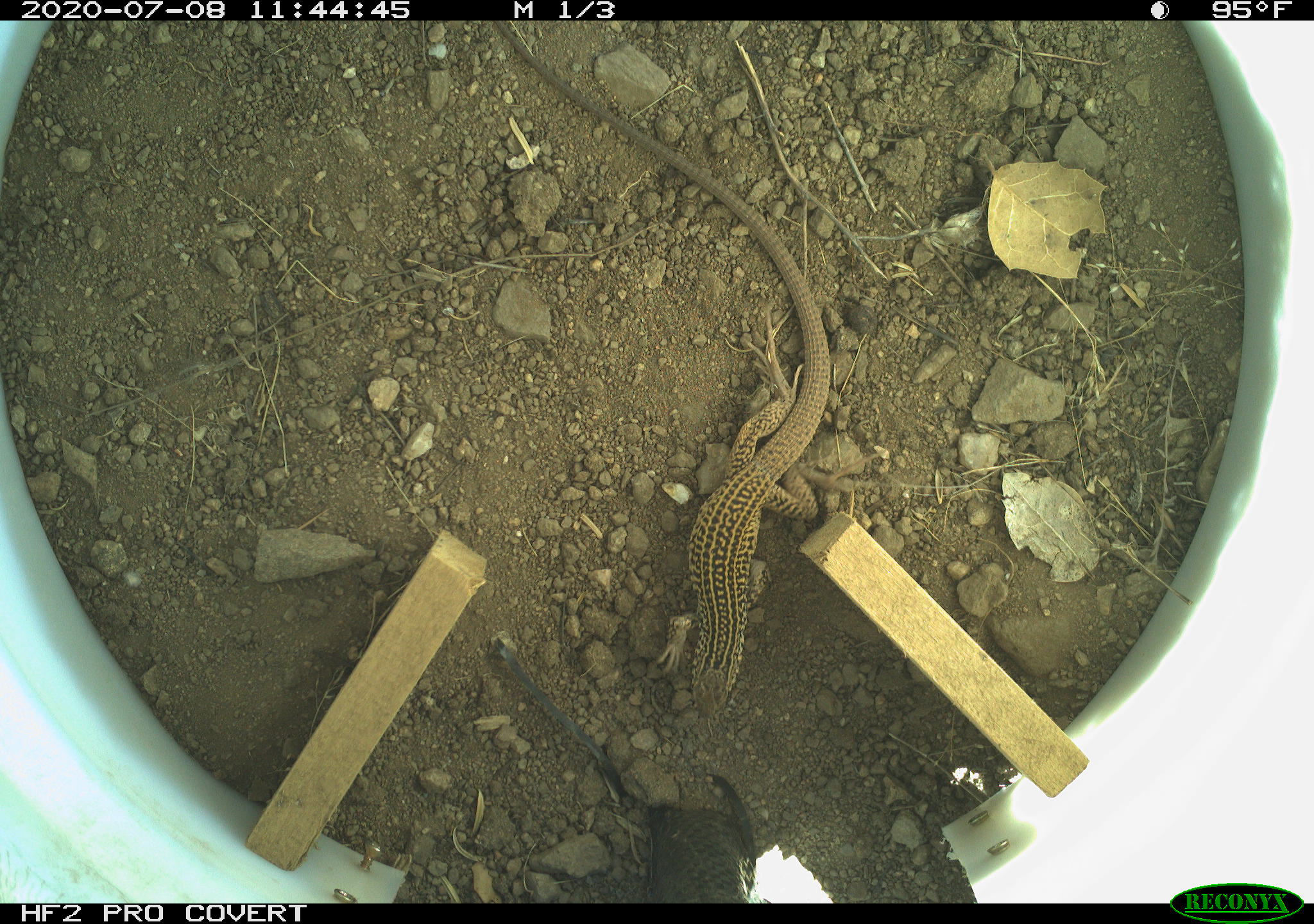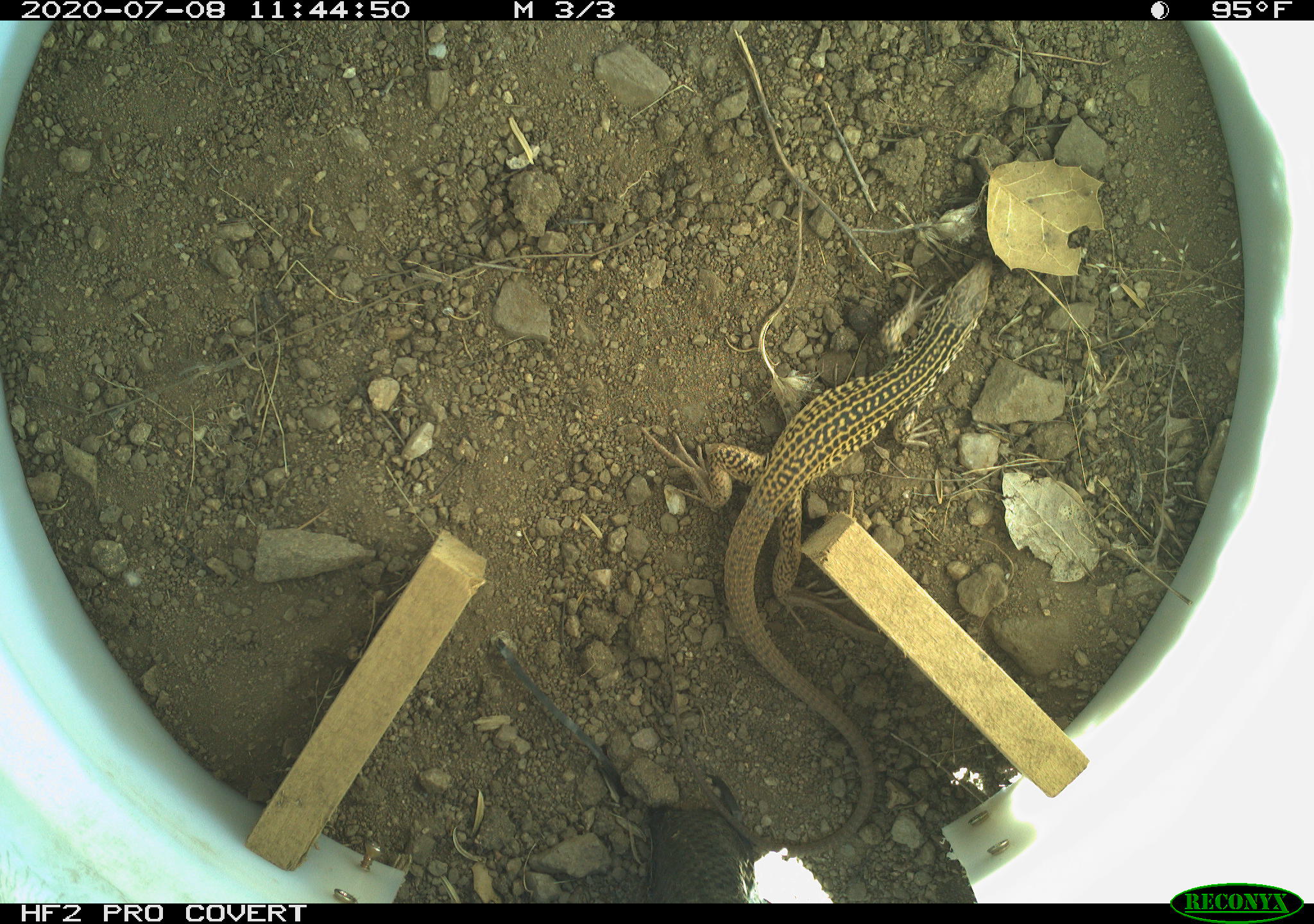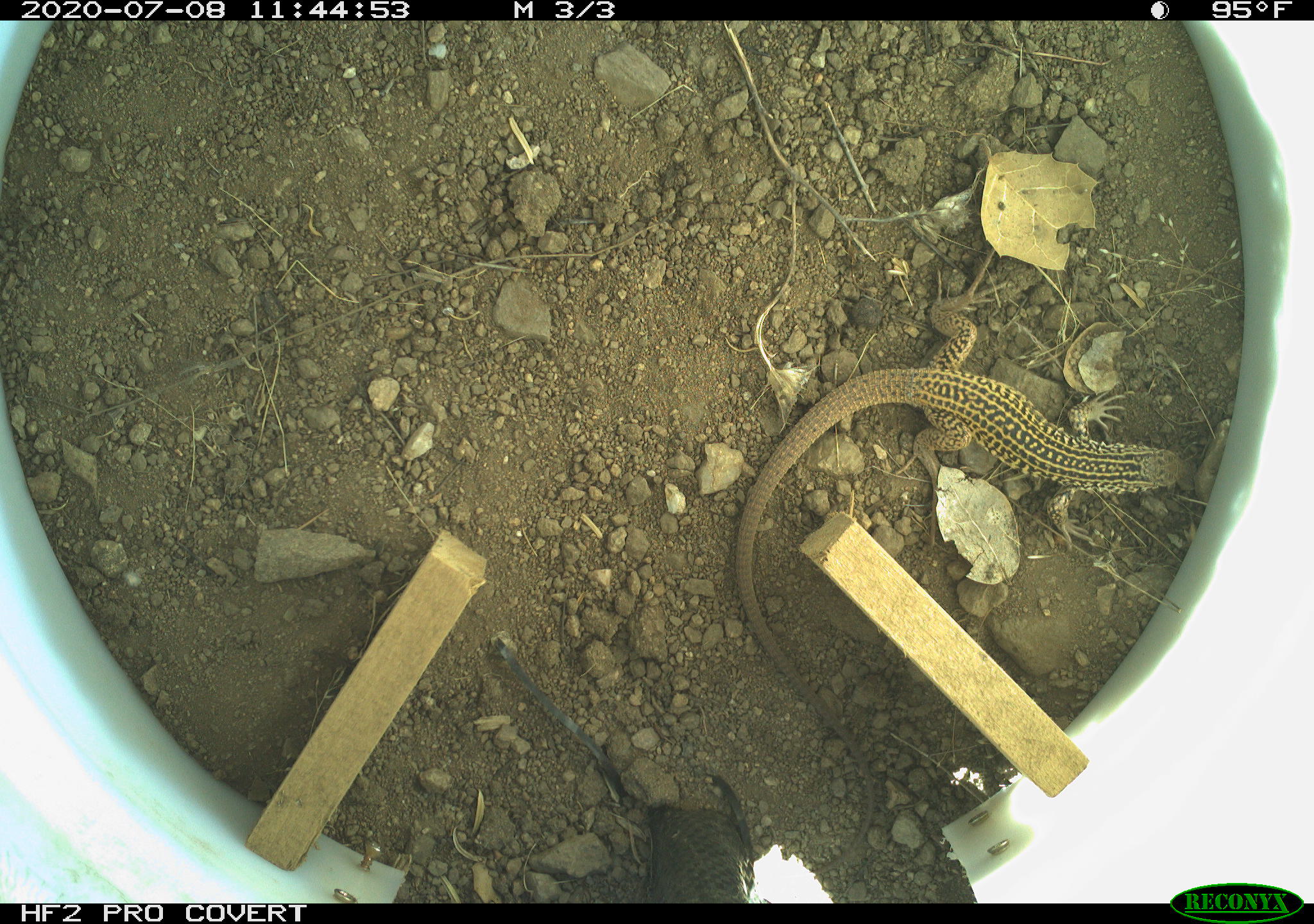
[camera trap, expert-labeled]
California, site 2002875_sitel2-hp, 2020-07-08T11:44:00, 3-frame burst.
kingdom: Animalia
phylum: Chordata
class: Reptilia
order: Squamata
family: Teiidae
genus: Aspidoscelis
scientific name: Aspidoscelis tigris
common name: western whiptail